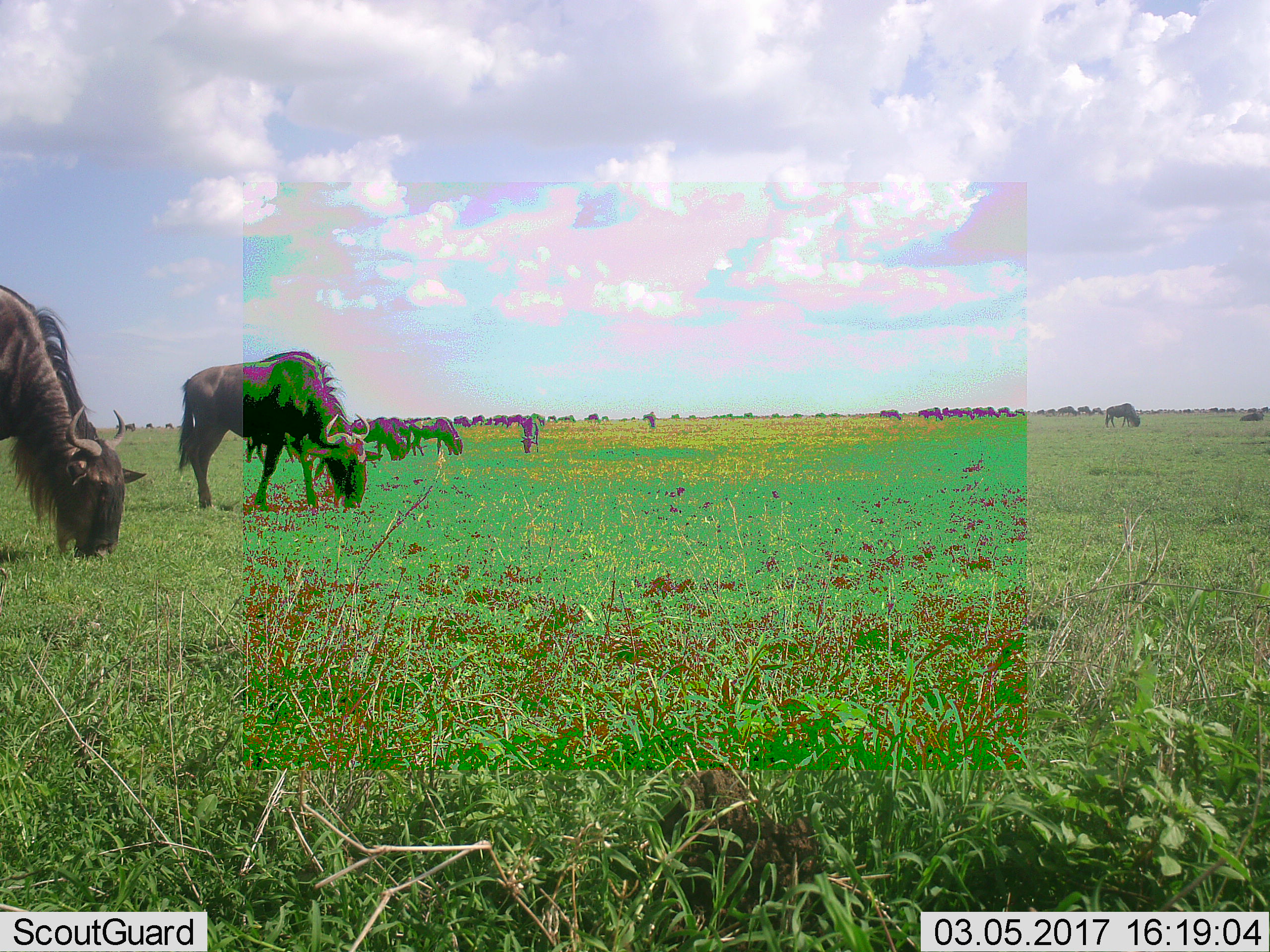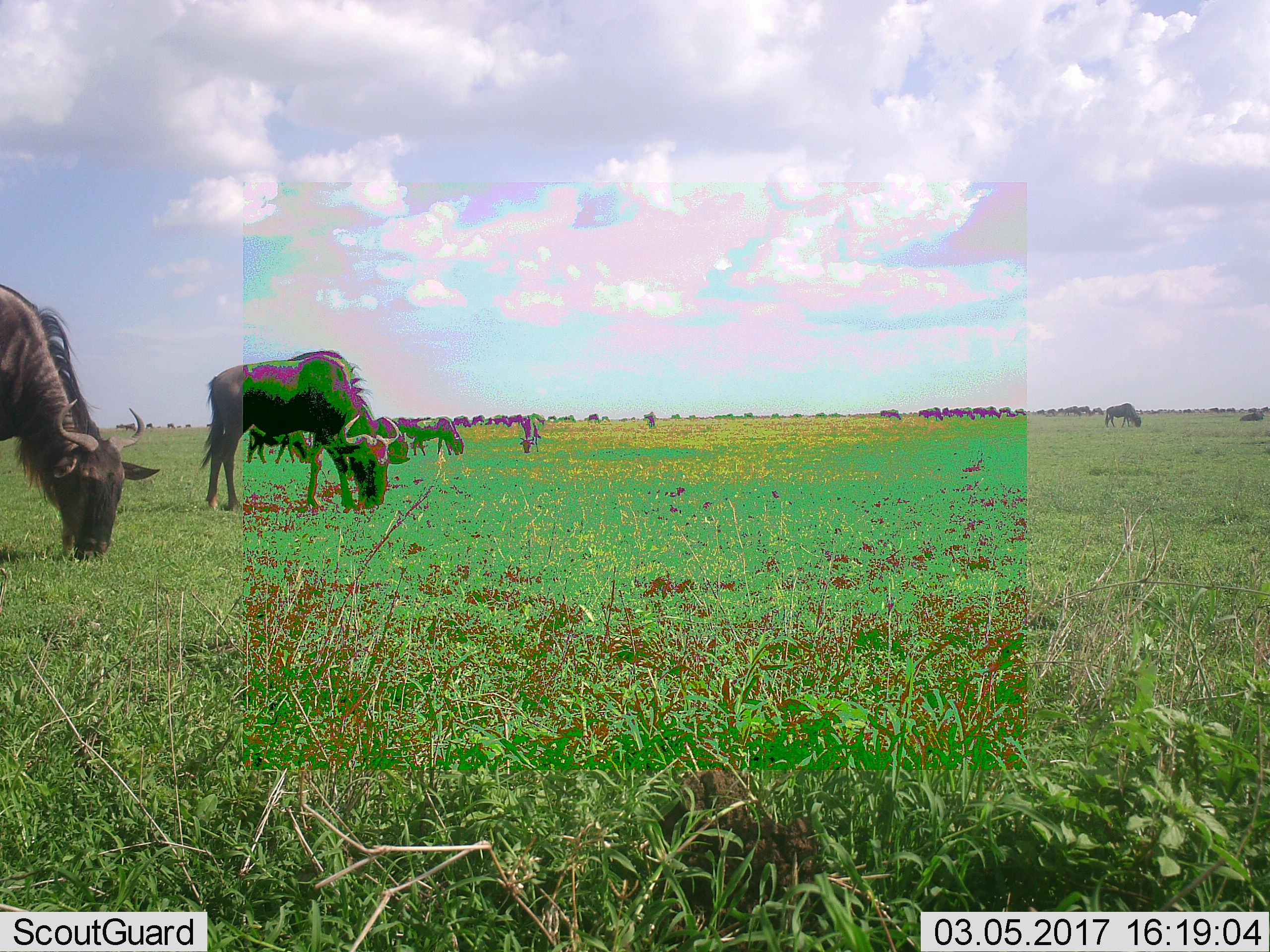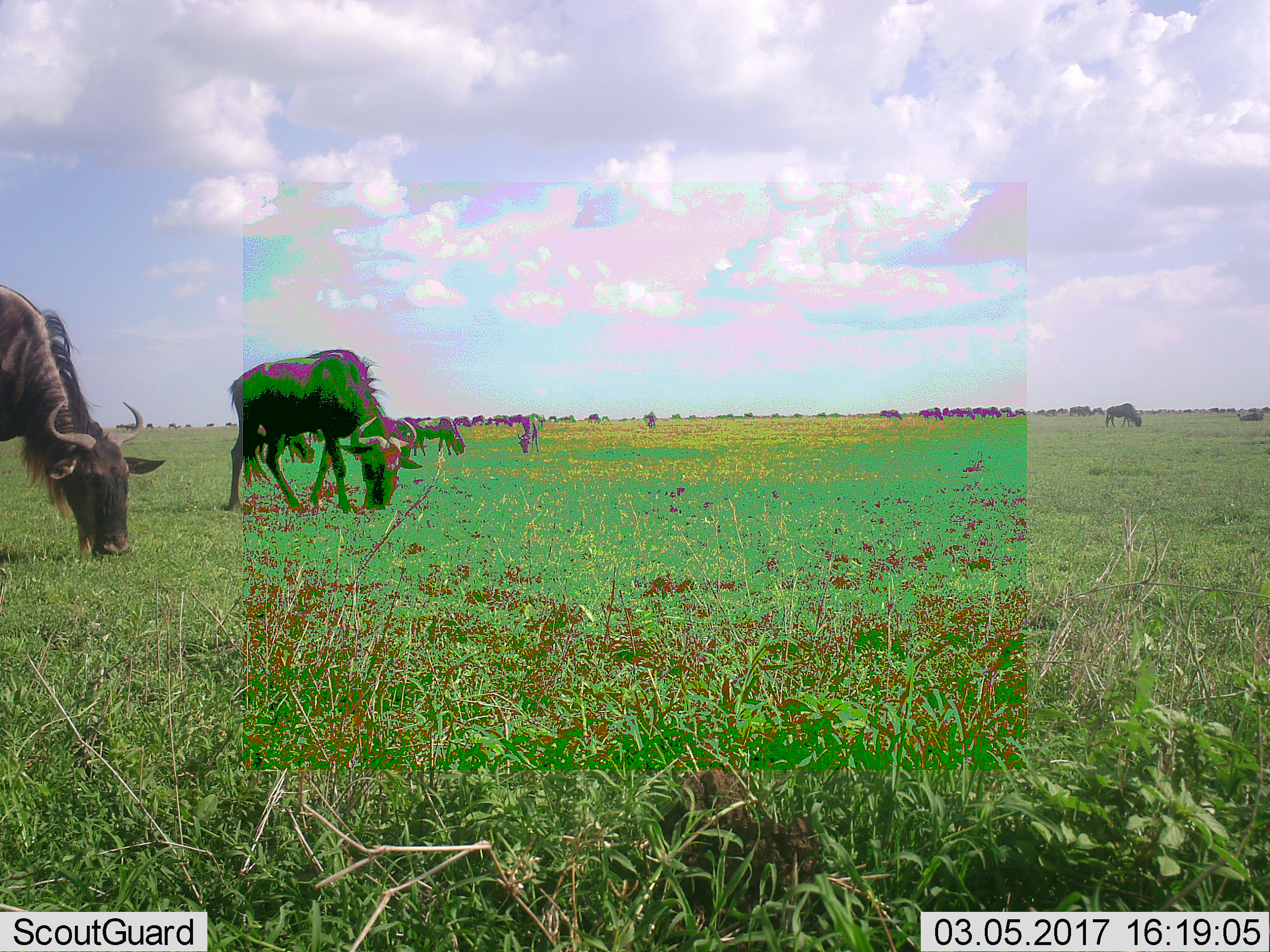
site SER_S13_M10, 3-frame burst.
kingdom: Animalia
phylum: Chordata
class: Mammalia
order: Artiodactyla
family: Bovidae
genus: Connochaetes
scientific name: Connochaetes taurinus taurinus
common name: blue wildebeest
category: wildebeestblue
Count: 11-50.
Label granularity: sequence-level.